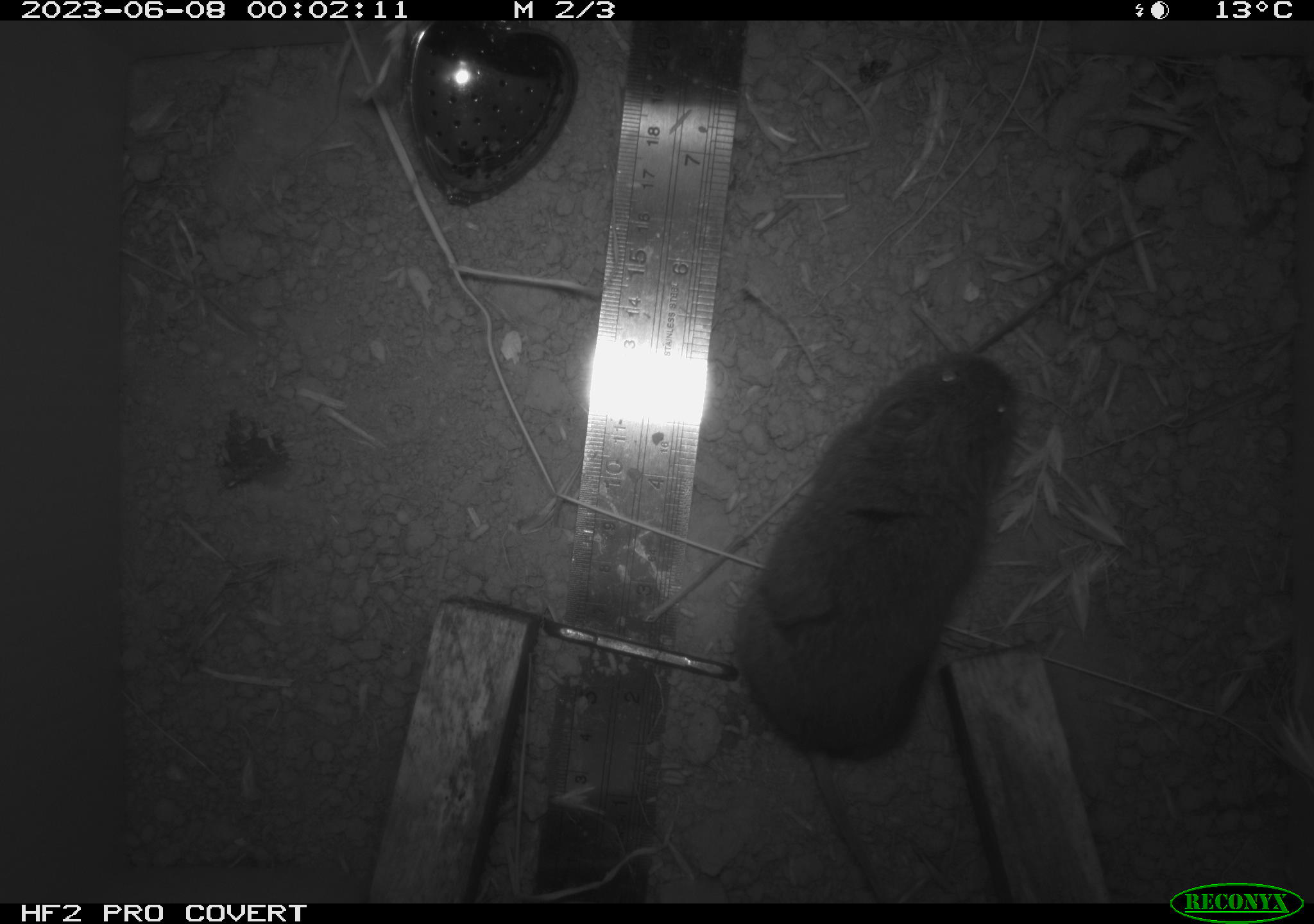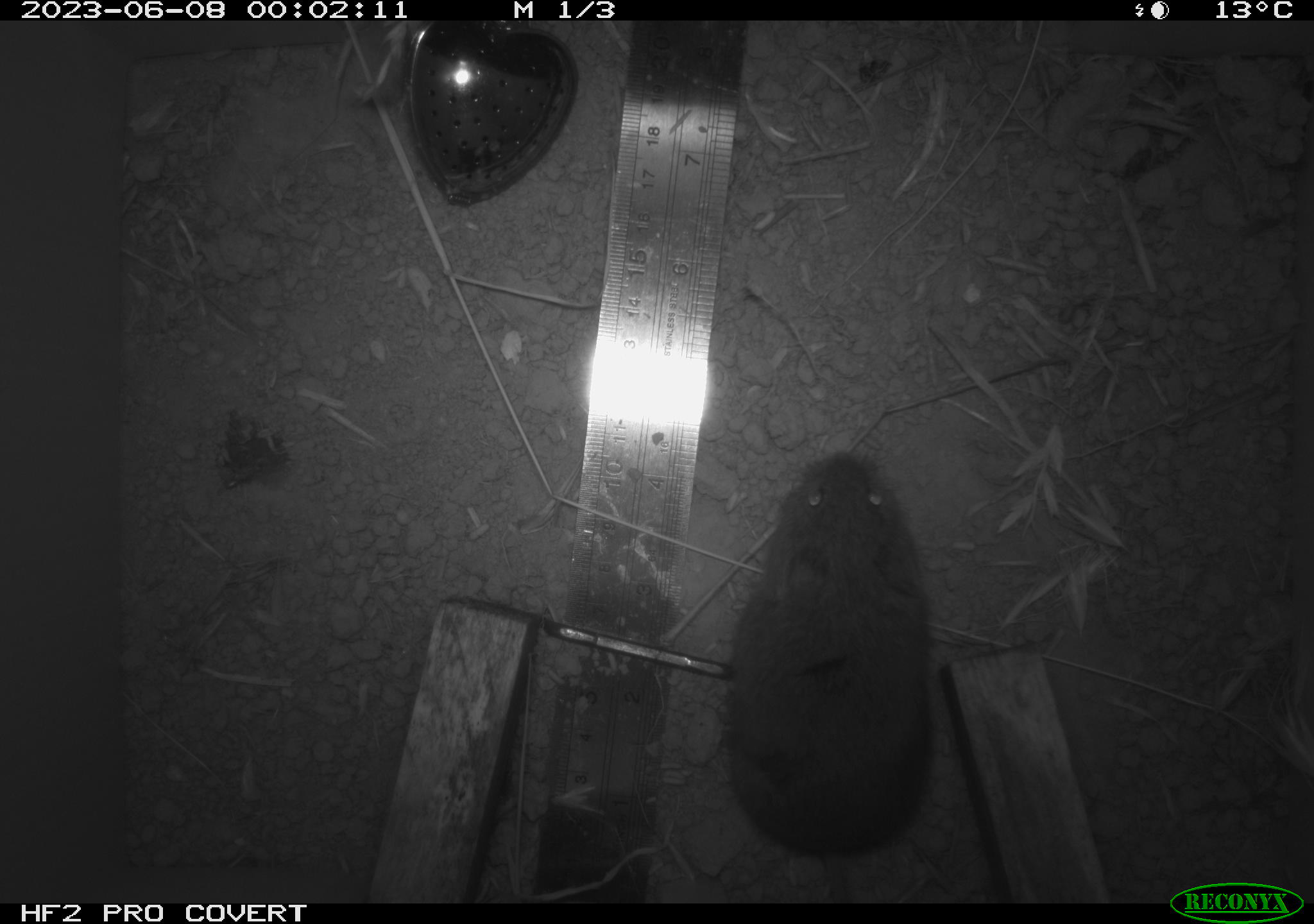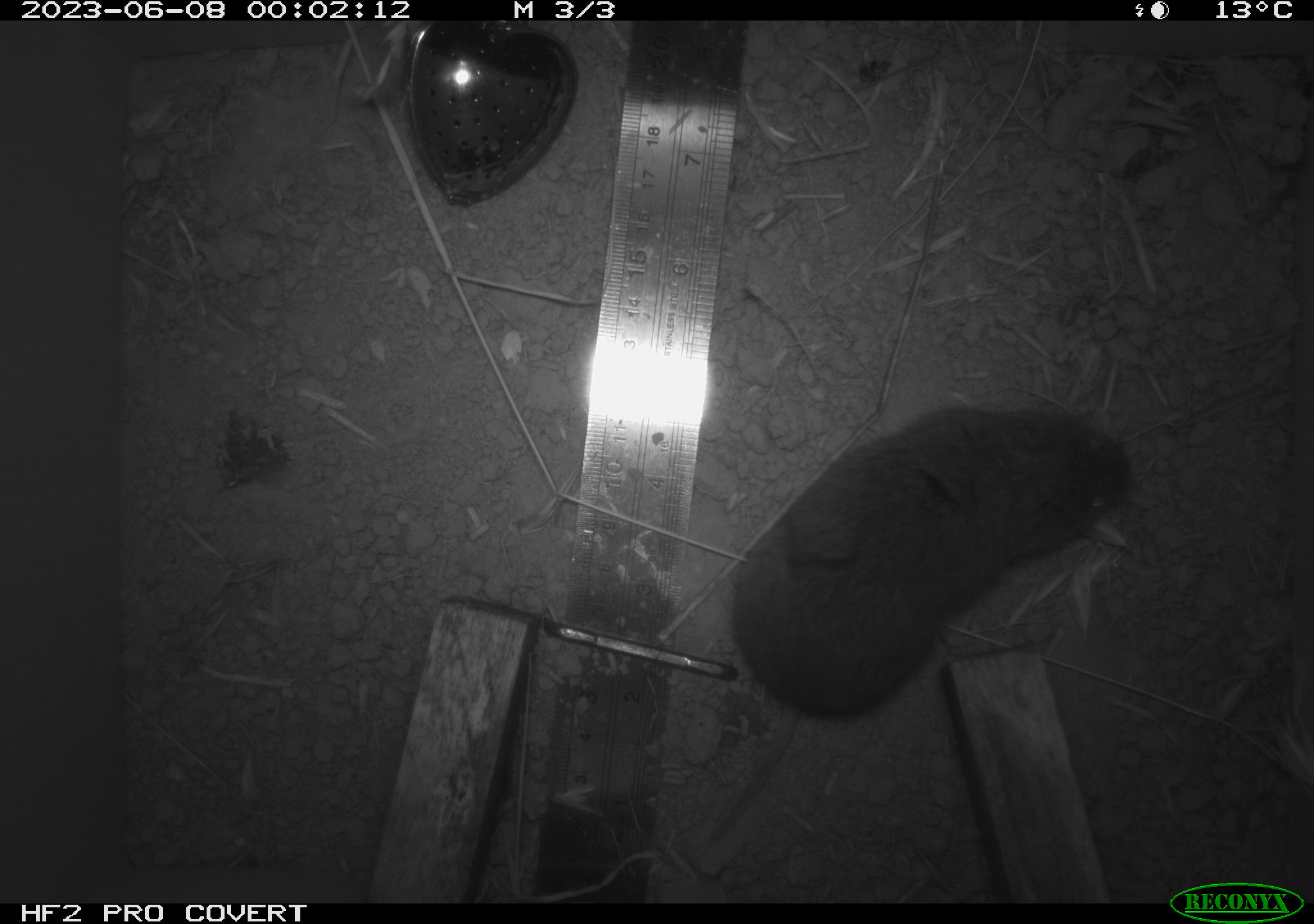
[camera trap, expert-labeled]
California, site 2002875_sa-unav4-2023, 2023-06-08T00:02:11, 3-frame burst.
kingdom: Animalia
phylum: Chordata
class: Mammalia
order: Rodentia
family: Cricetidae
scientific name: Arvicolinae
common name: voles, lemmings, and muskrats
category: arvicolinae subfamily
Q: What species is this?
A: Arvicolinae subfamily (voles, lemmings, and muskrats) (Arvicolinae).